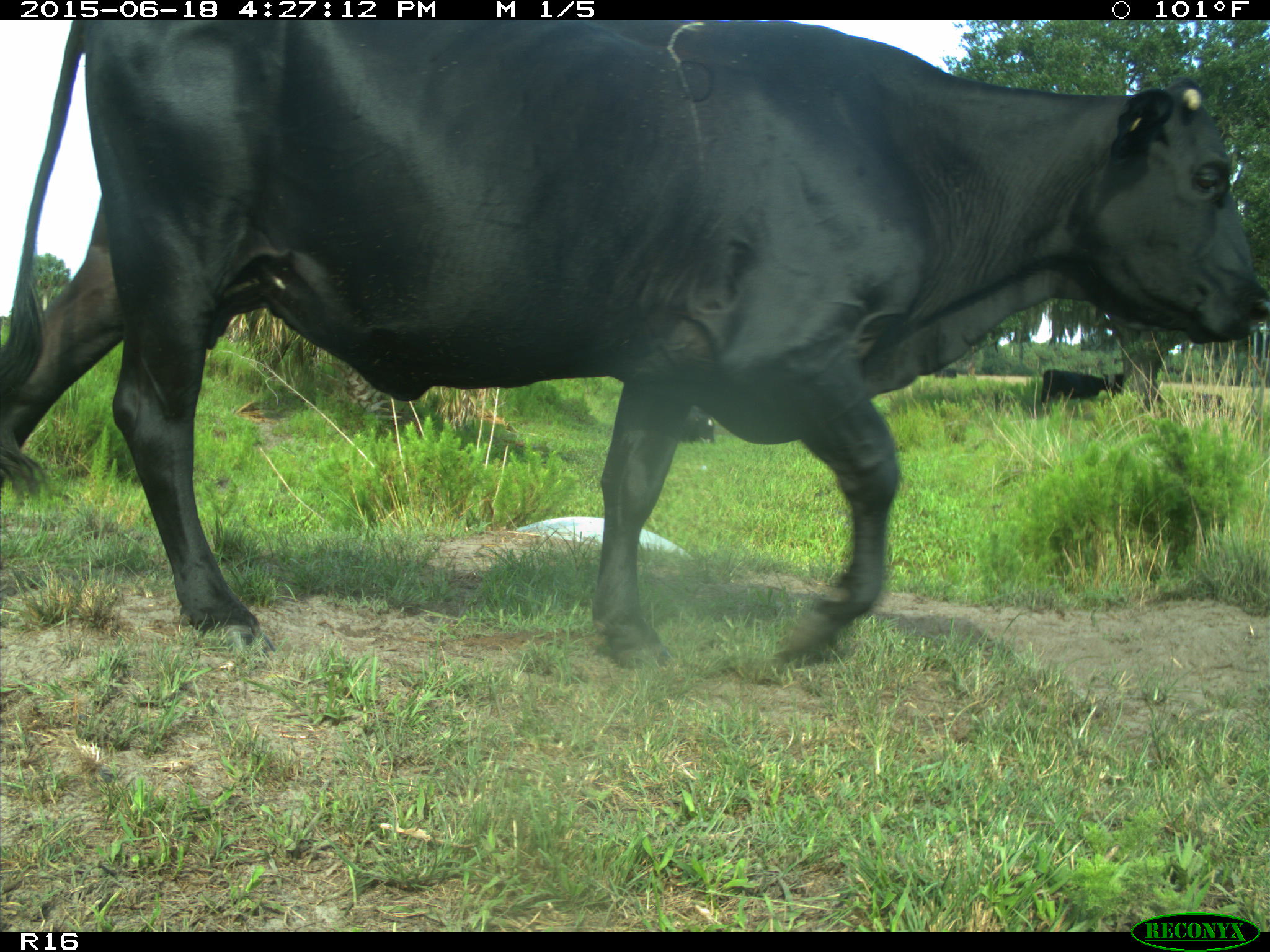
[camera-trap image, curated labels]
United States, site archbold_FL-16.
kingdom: Animalia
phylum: Chordata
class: Mammalia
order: Artiodactyla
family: Bovidae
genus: Bos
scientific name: Bos taurus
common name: domestic cow